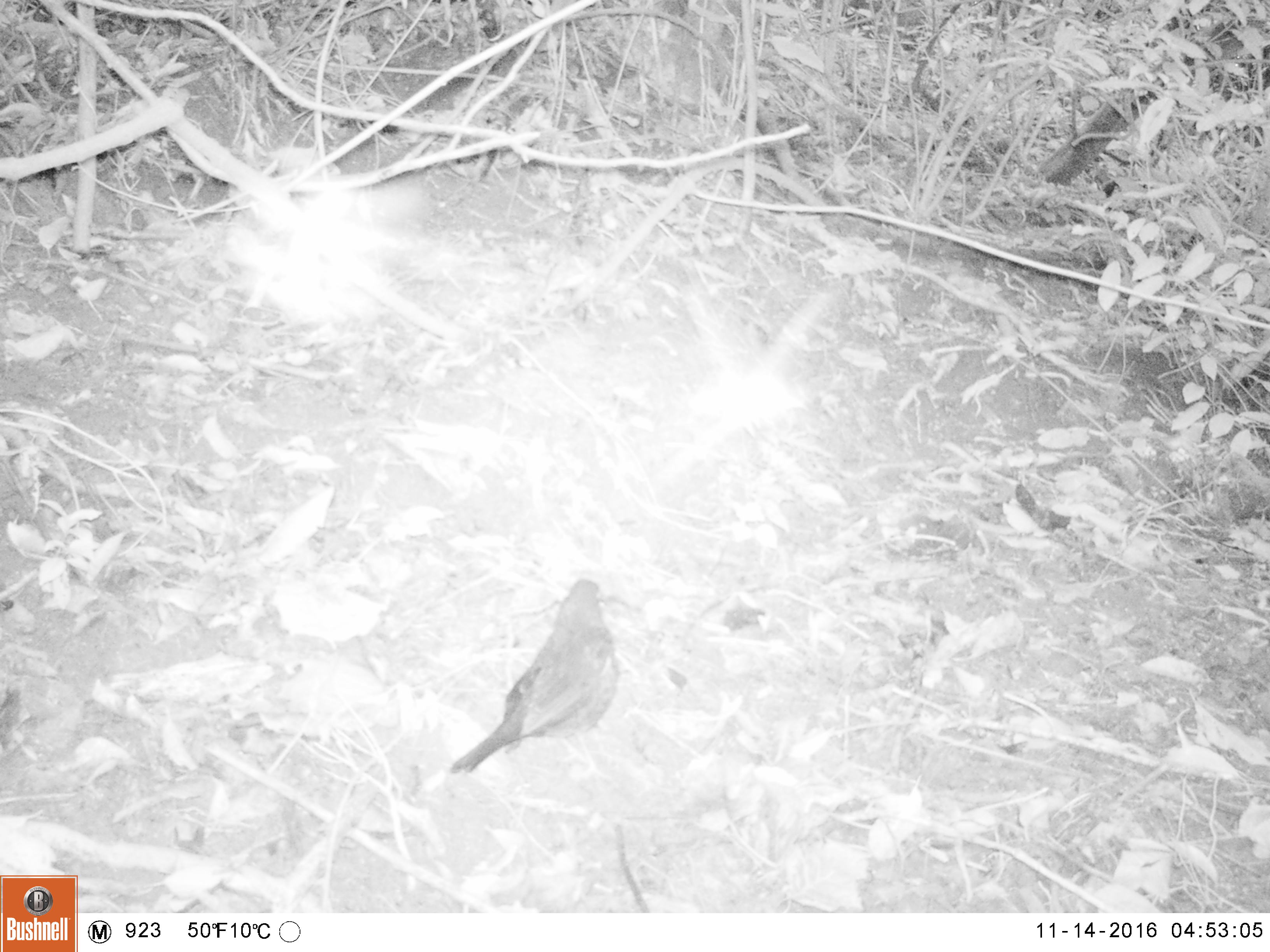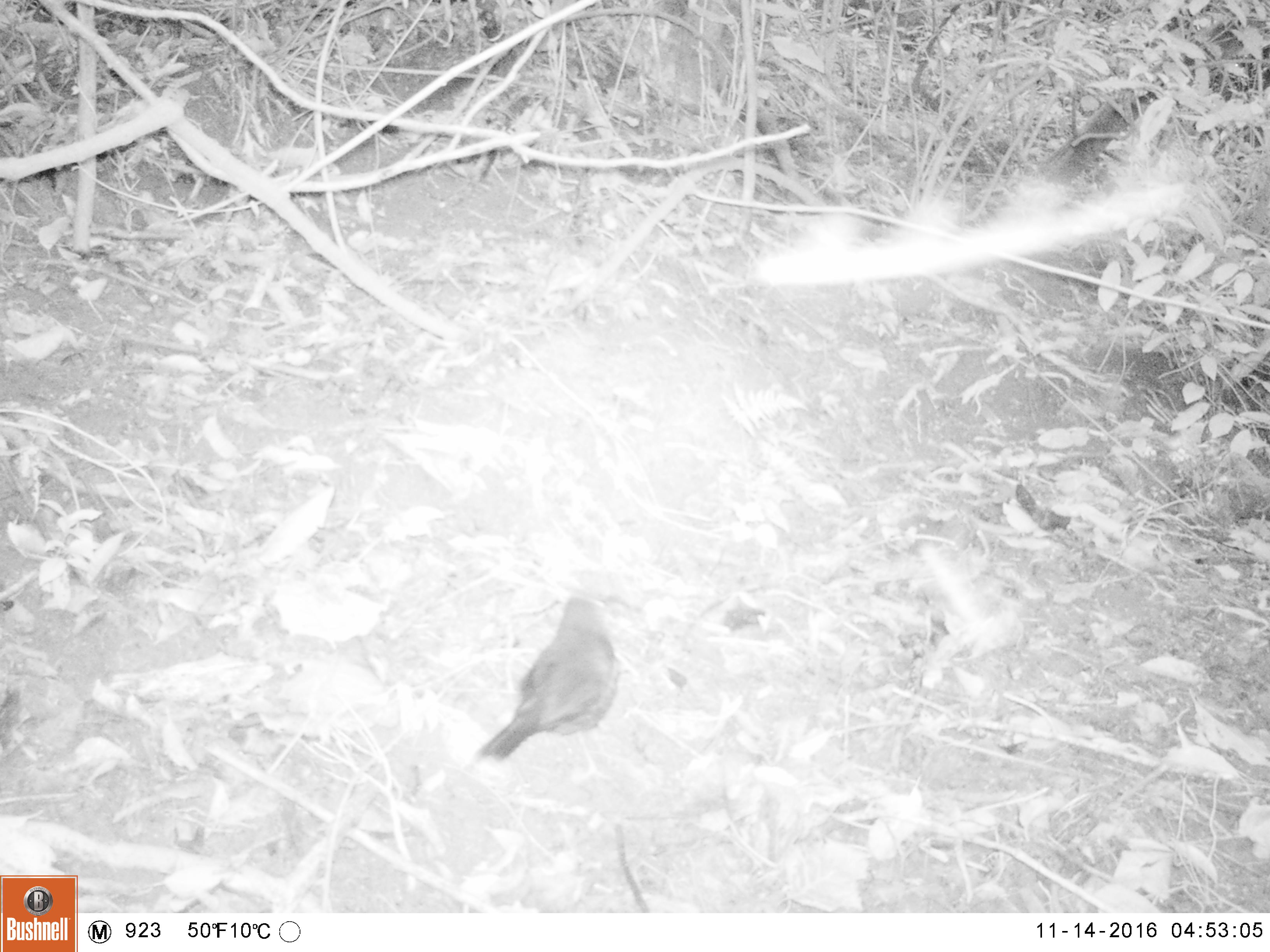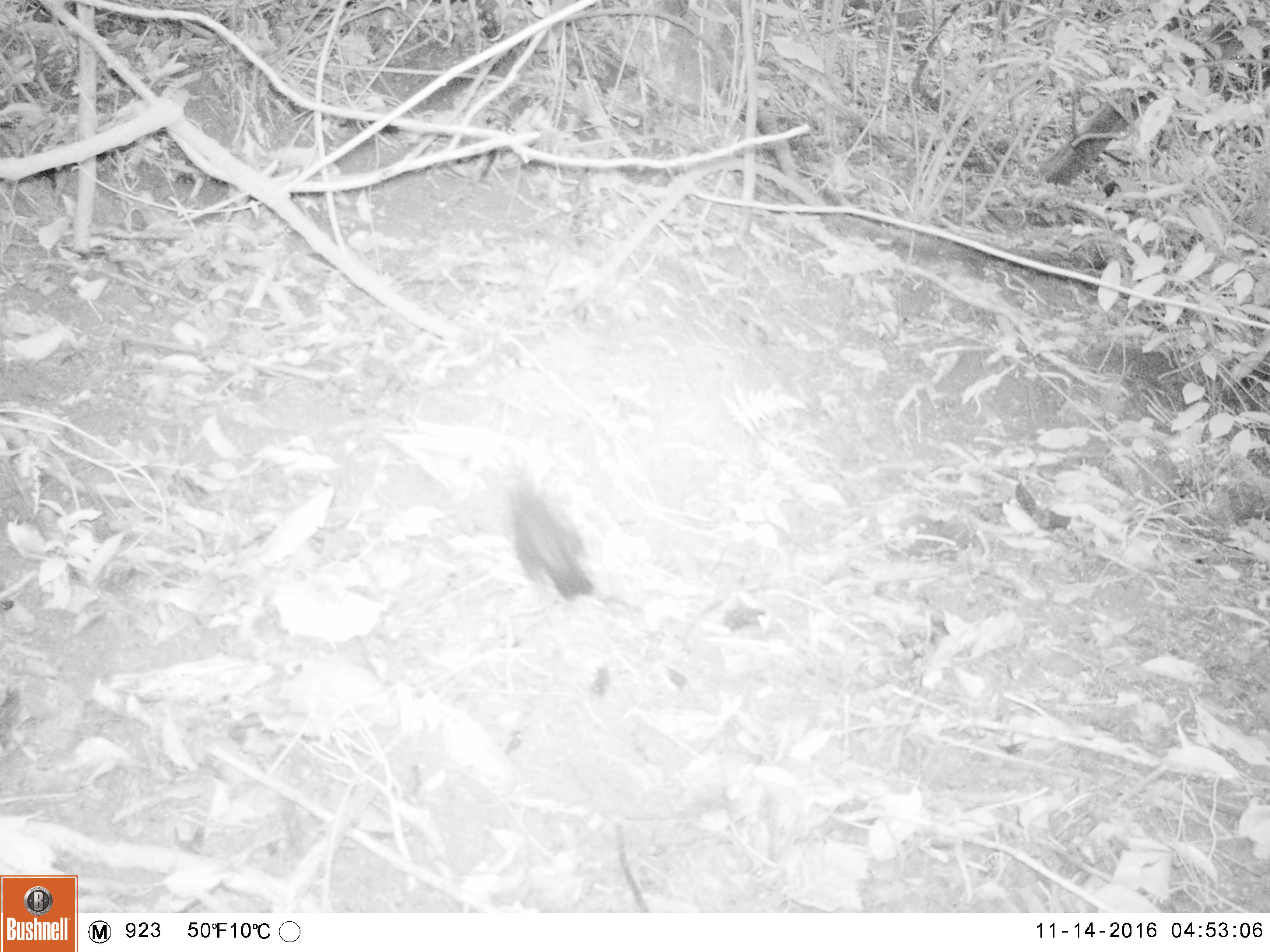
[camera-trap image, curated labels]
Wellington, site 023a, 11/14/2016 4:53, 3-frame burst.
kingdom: Animalia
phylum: Chordata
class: Aves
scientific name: Aves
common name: bird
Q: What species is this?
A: Bird (Aves).